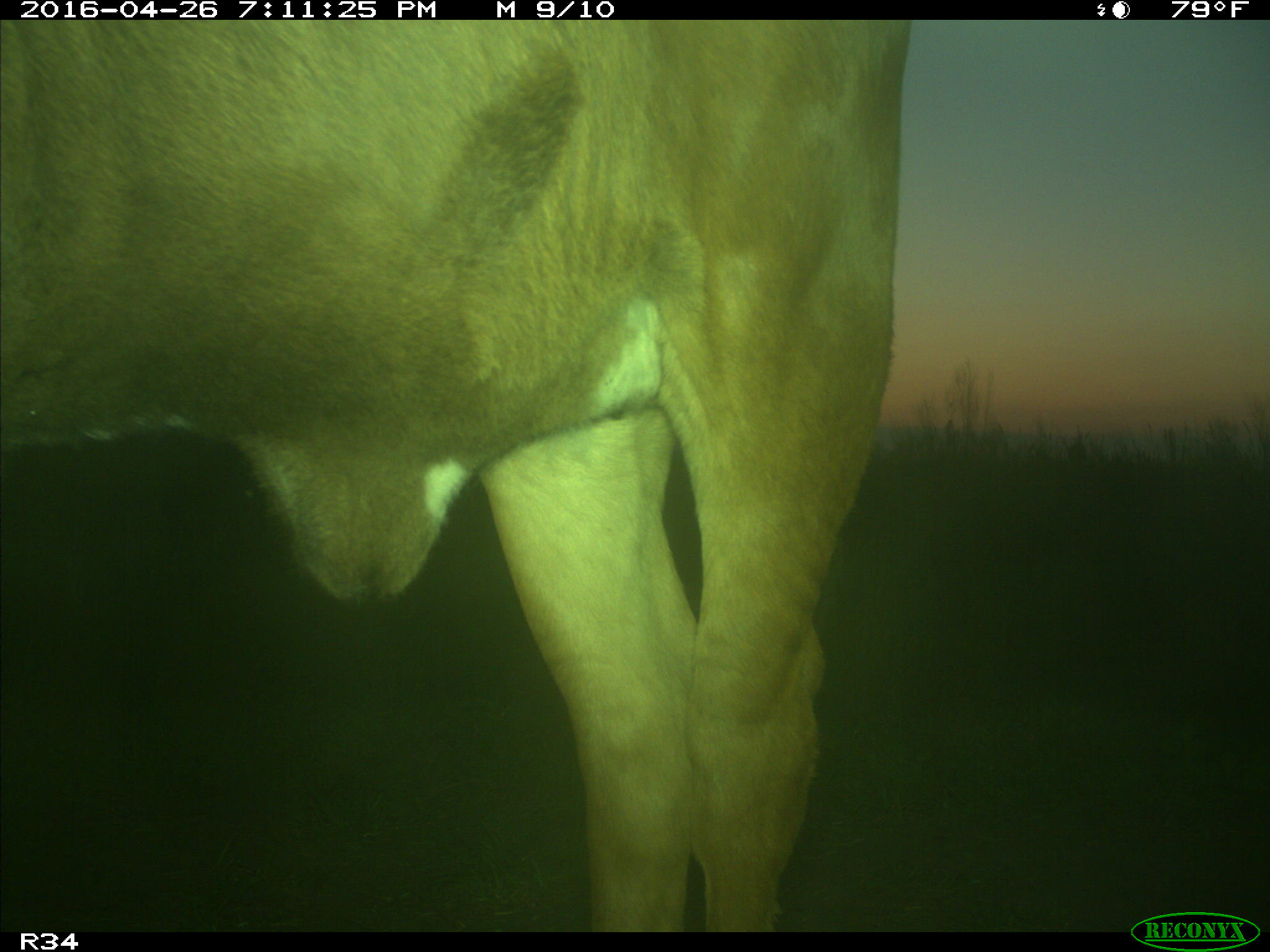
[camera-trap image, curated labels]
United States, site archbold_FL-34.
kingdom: Animalia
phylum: Chordata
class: Mammalia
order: Artiodactyla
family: Bovidae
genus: Bos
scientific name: Bos taurus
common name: domestic cow